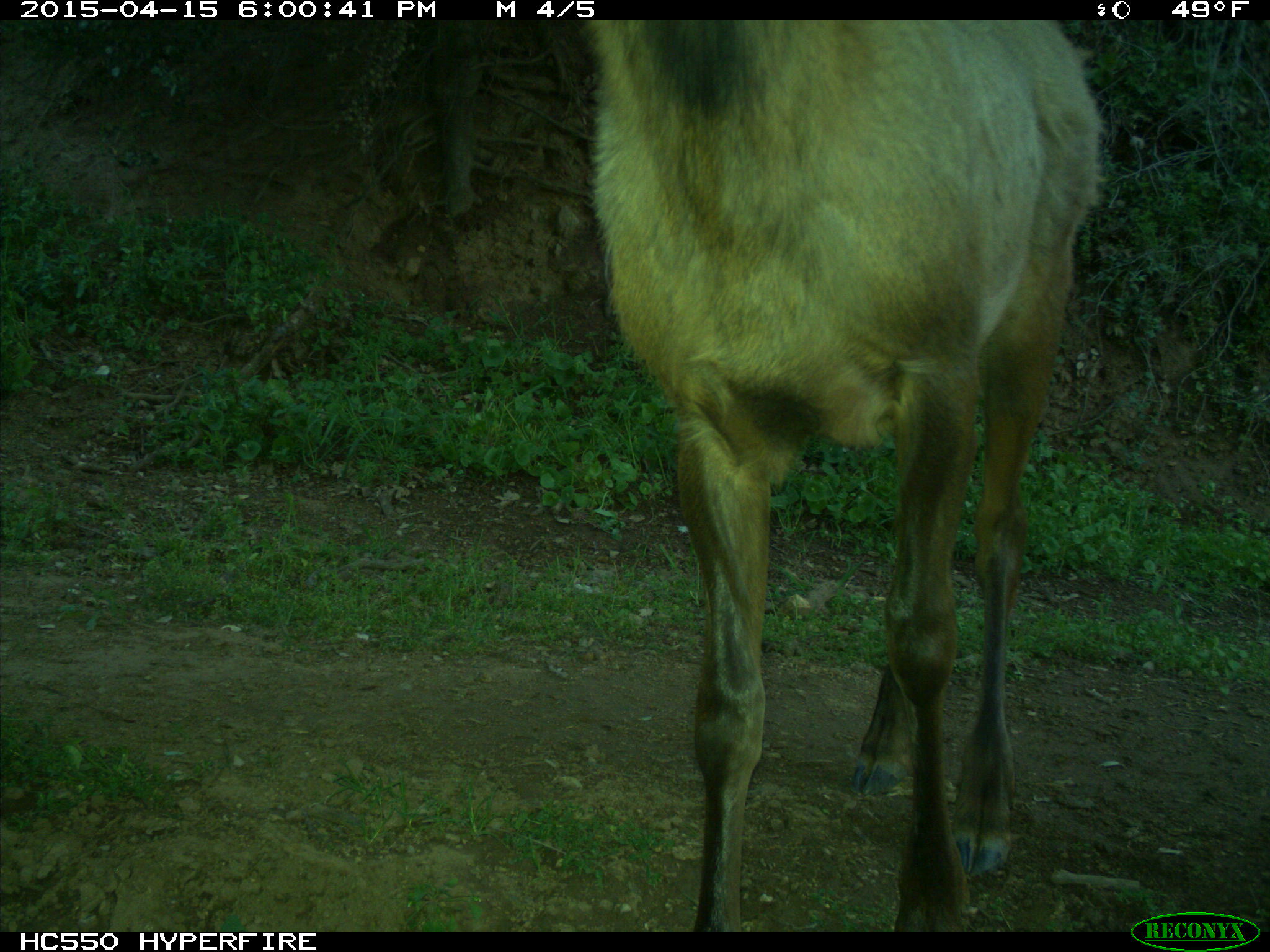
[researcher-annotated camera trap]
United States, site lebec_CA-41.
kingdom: Animalia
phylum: Chordata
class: Mammalia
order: Artiodactyla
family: Cervidae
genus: Cervus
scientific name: Cervus canadensis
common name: elk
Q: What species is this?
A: Cervus canadensis (elk).